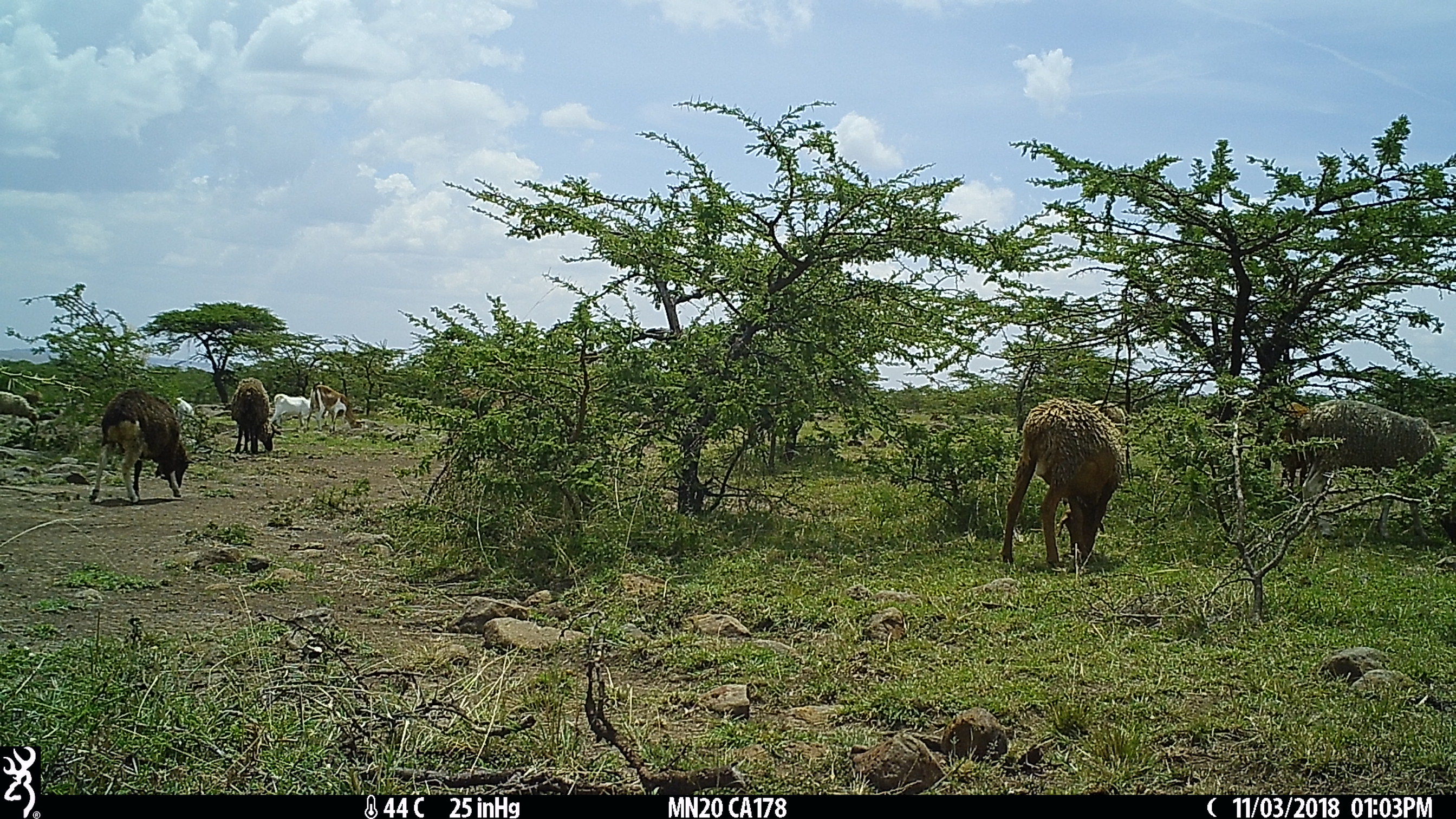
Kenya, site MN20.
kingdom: Animalia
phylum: Chordata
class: Mammalia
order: Artiodactyla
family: Bovidae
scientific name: Bovidae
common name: sheep or goat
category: shoat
Shoat (sheep or goat) (Bovidae).